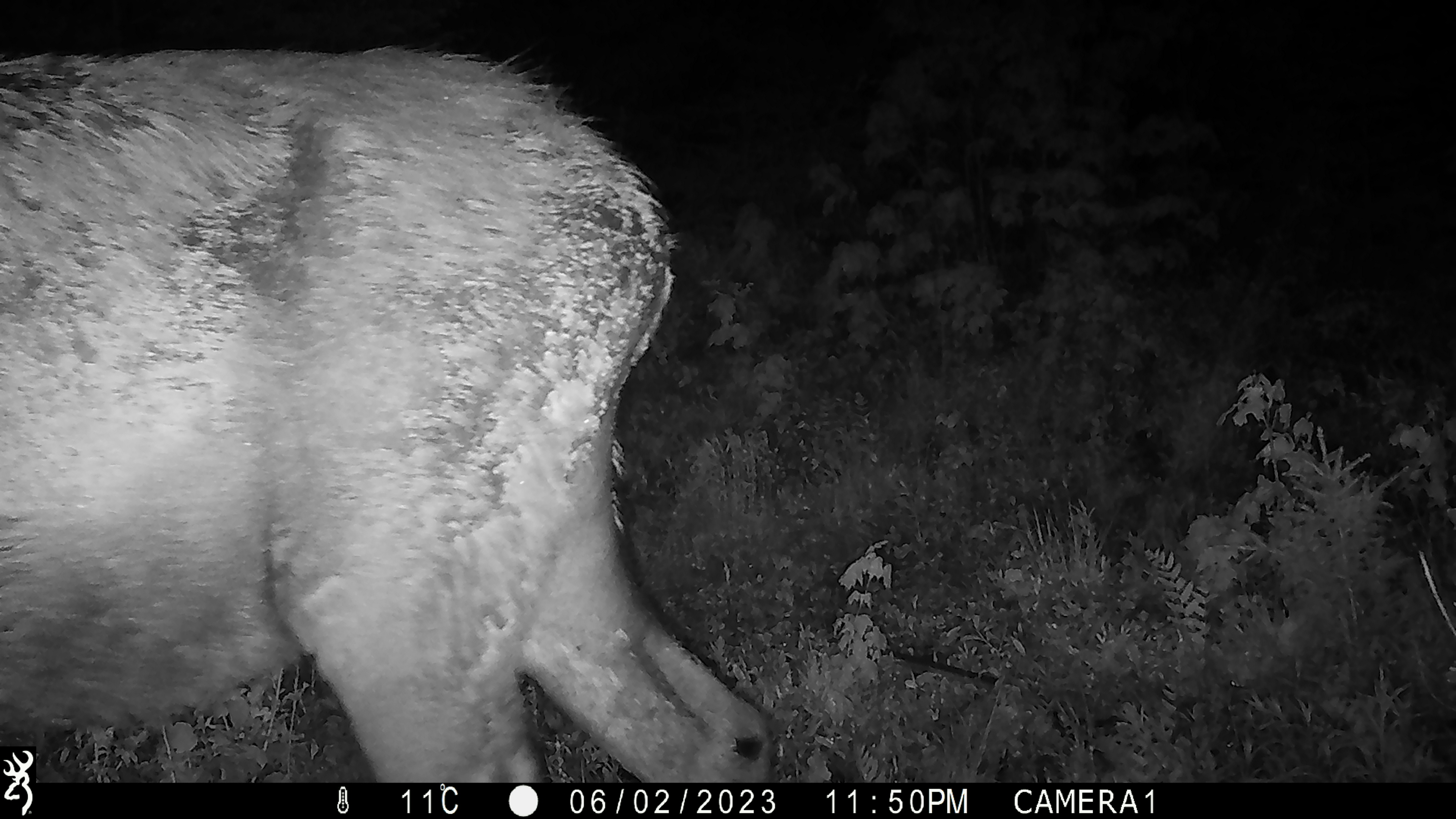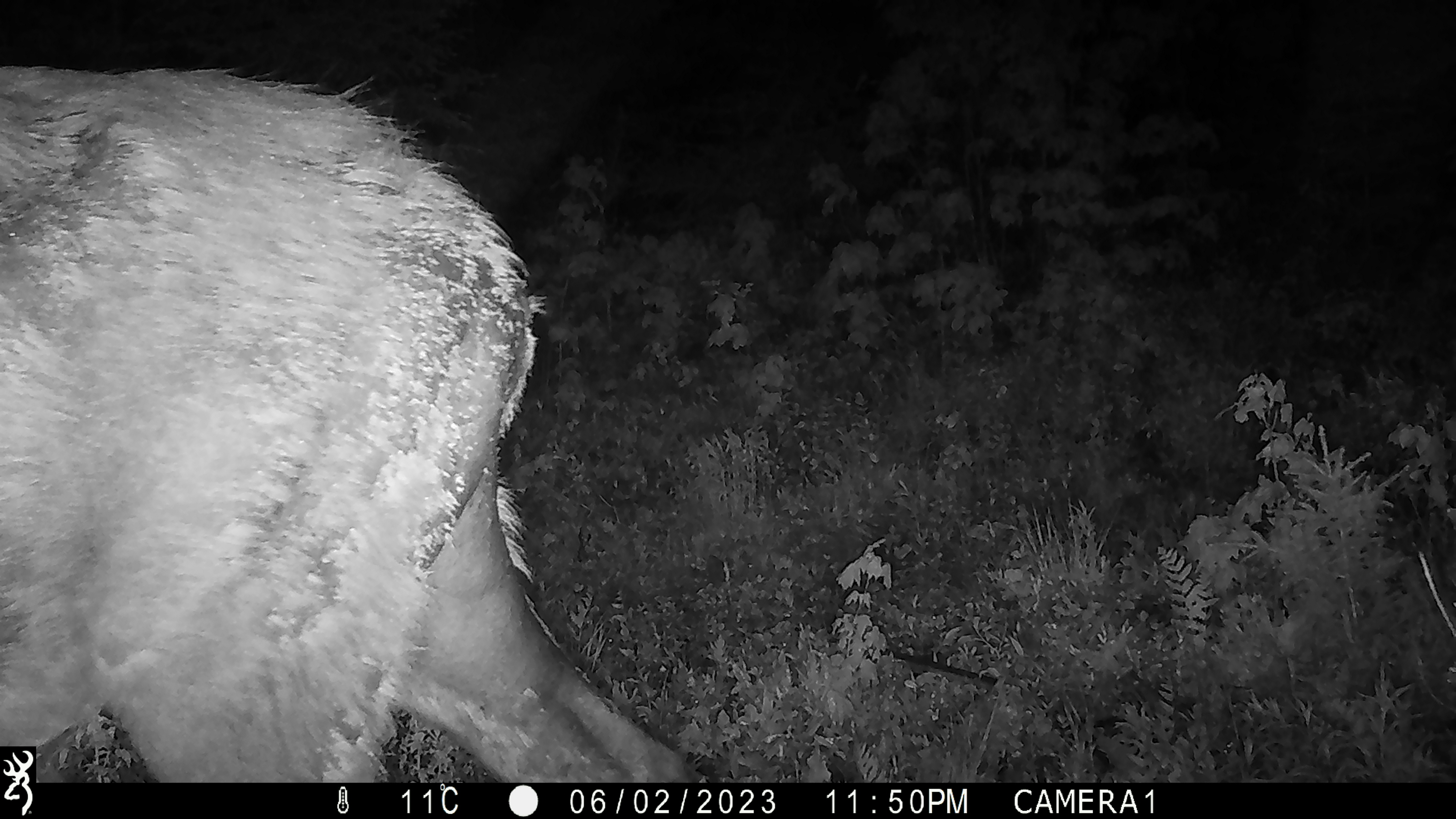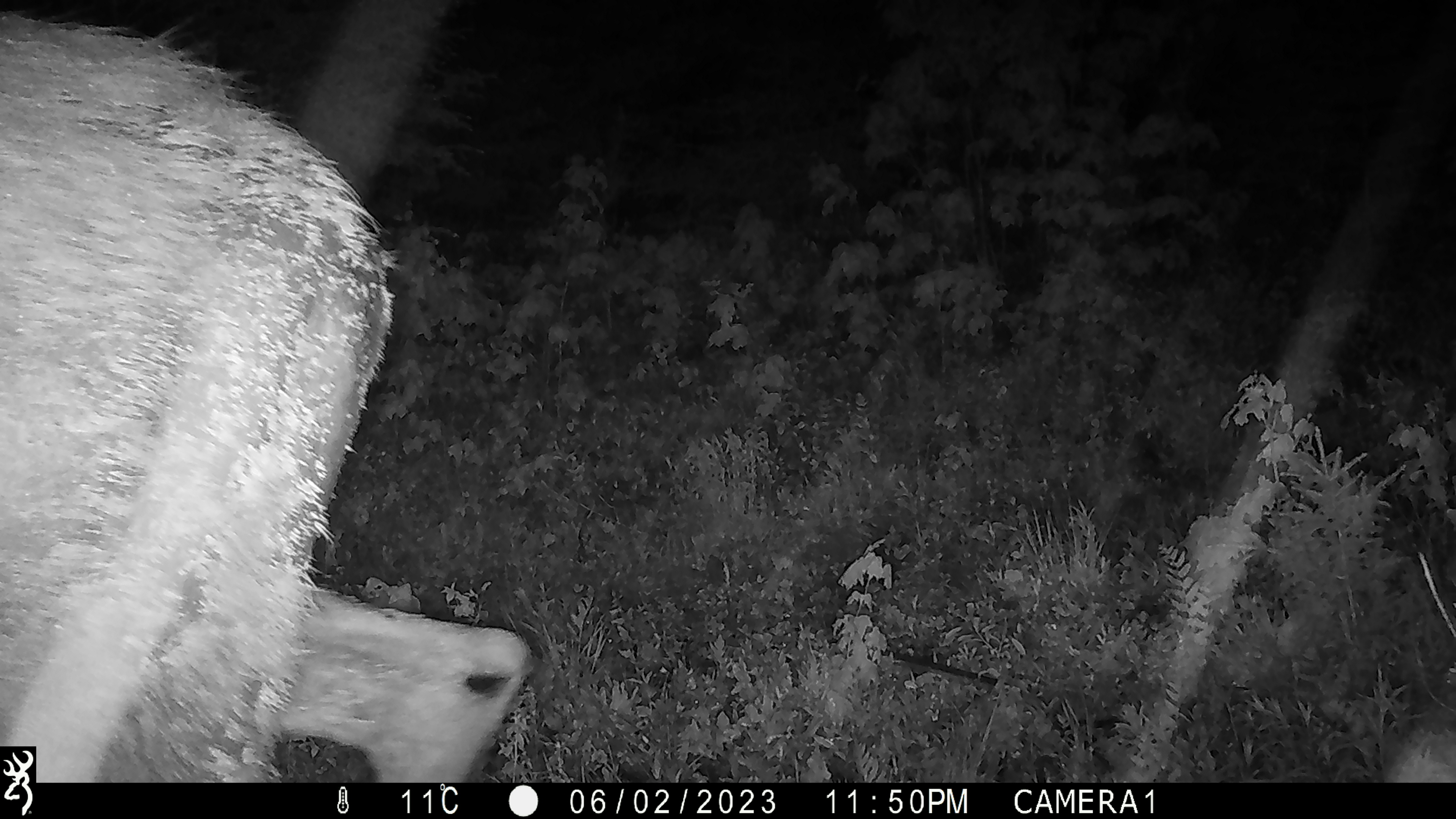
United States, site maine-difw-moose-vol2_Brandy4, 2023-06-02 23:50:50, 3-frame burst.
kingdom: Animalia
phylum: Chordata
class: Mammalia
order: Artiodactyla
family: Cervidae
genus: Alces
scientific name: Alces alces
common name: moose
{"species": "moose (Alces alces)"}